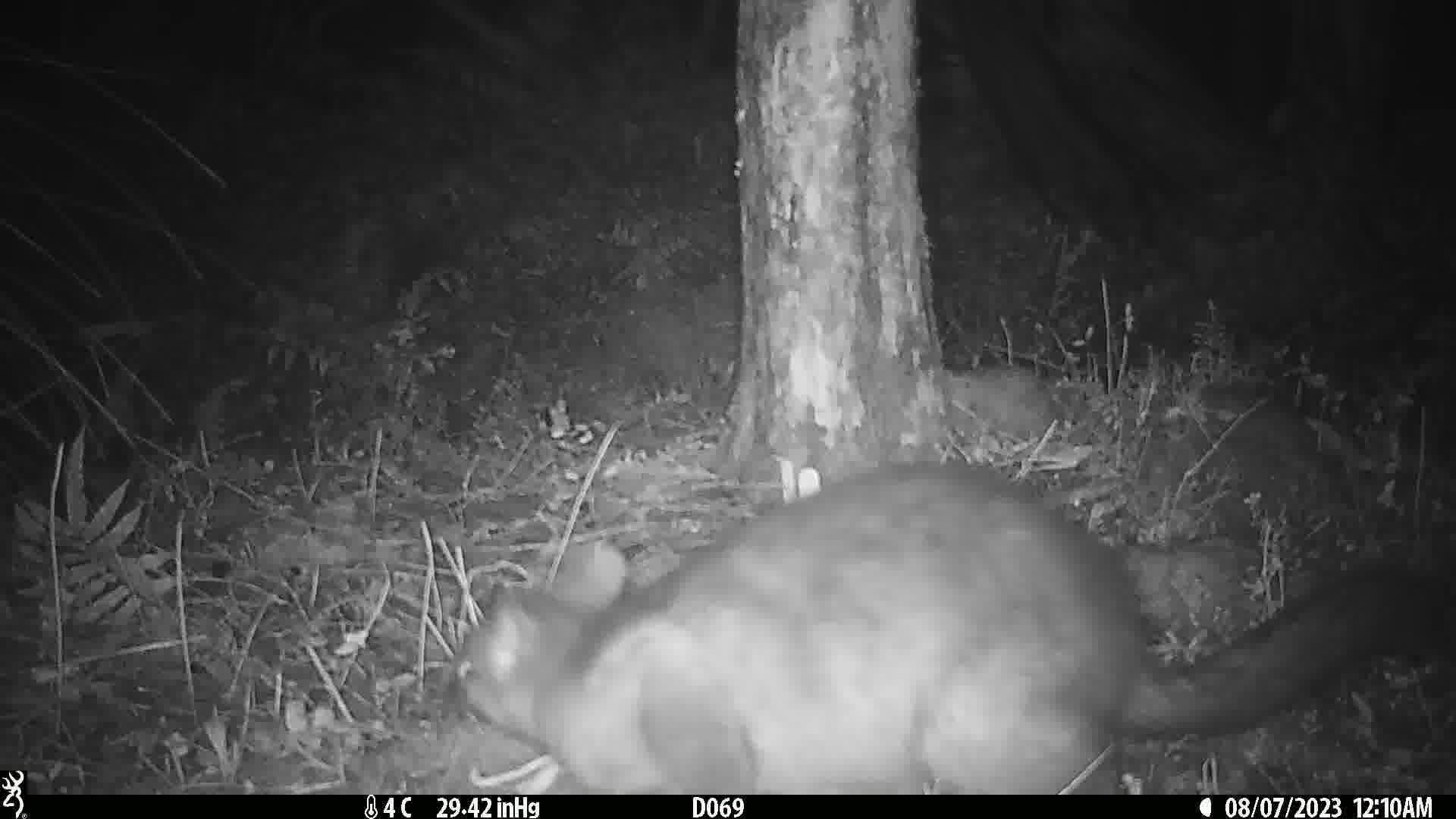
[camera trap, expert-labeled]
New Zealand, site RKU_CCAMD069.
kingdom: Animalia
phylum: Chordata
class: Mammalia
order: Diprotodontia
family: Phalangeridae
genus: Trichosurus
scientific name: Trichosurus vulpecula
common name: common brushtail possum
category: possum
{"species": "possum (common brushtail possum) (Trichosurus vulpecula)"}